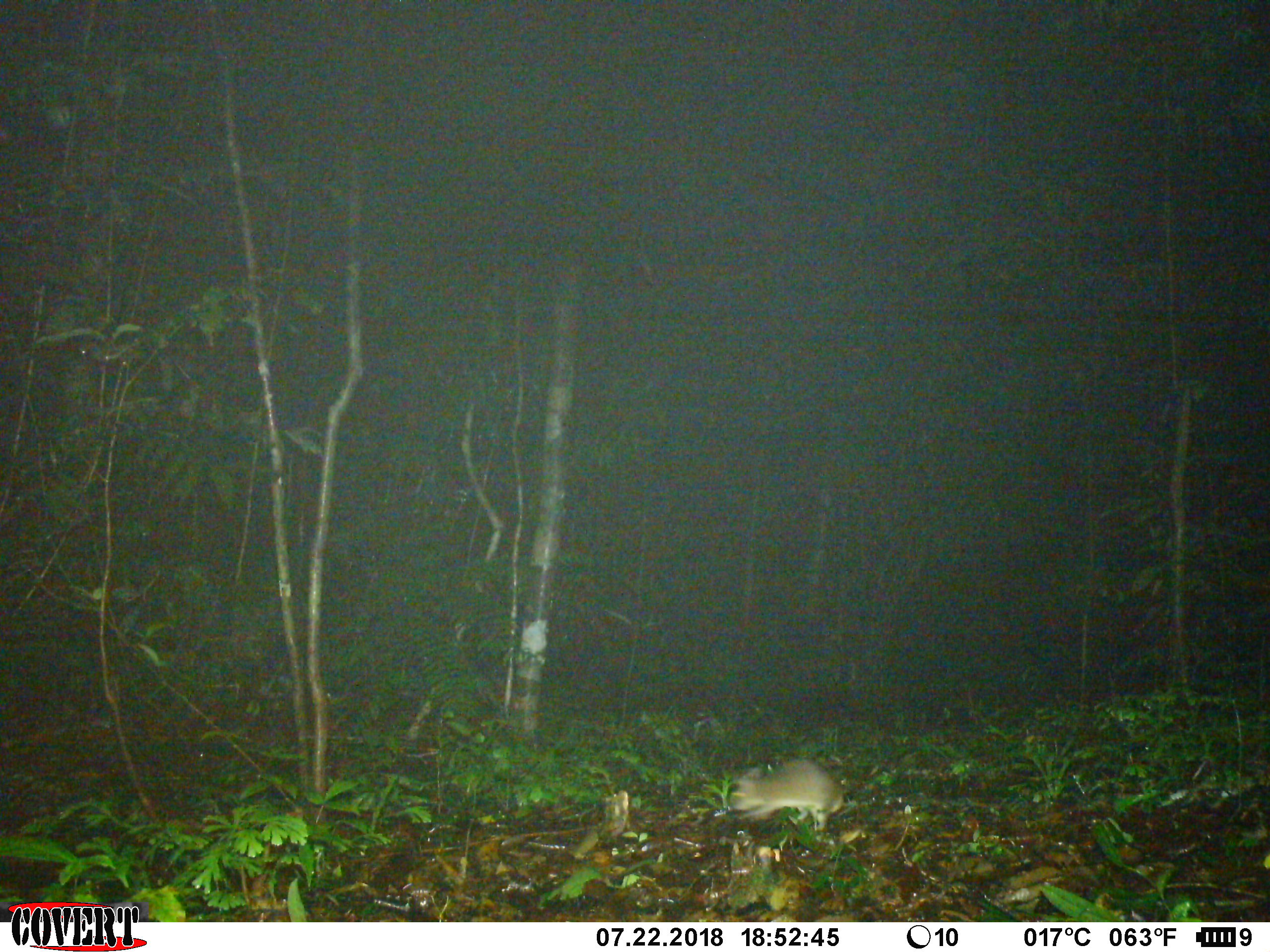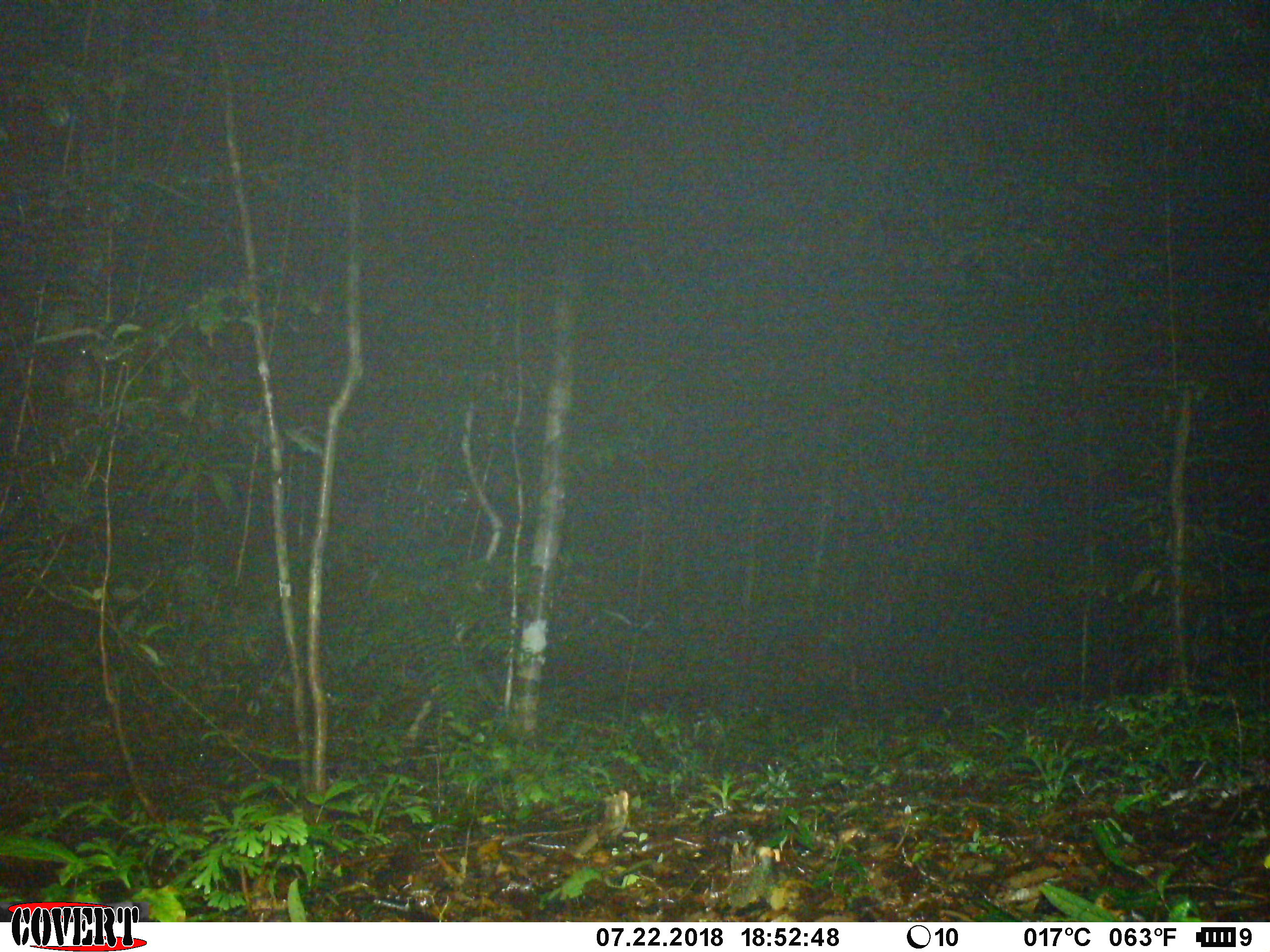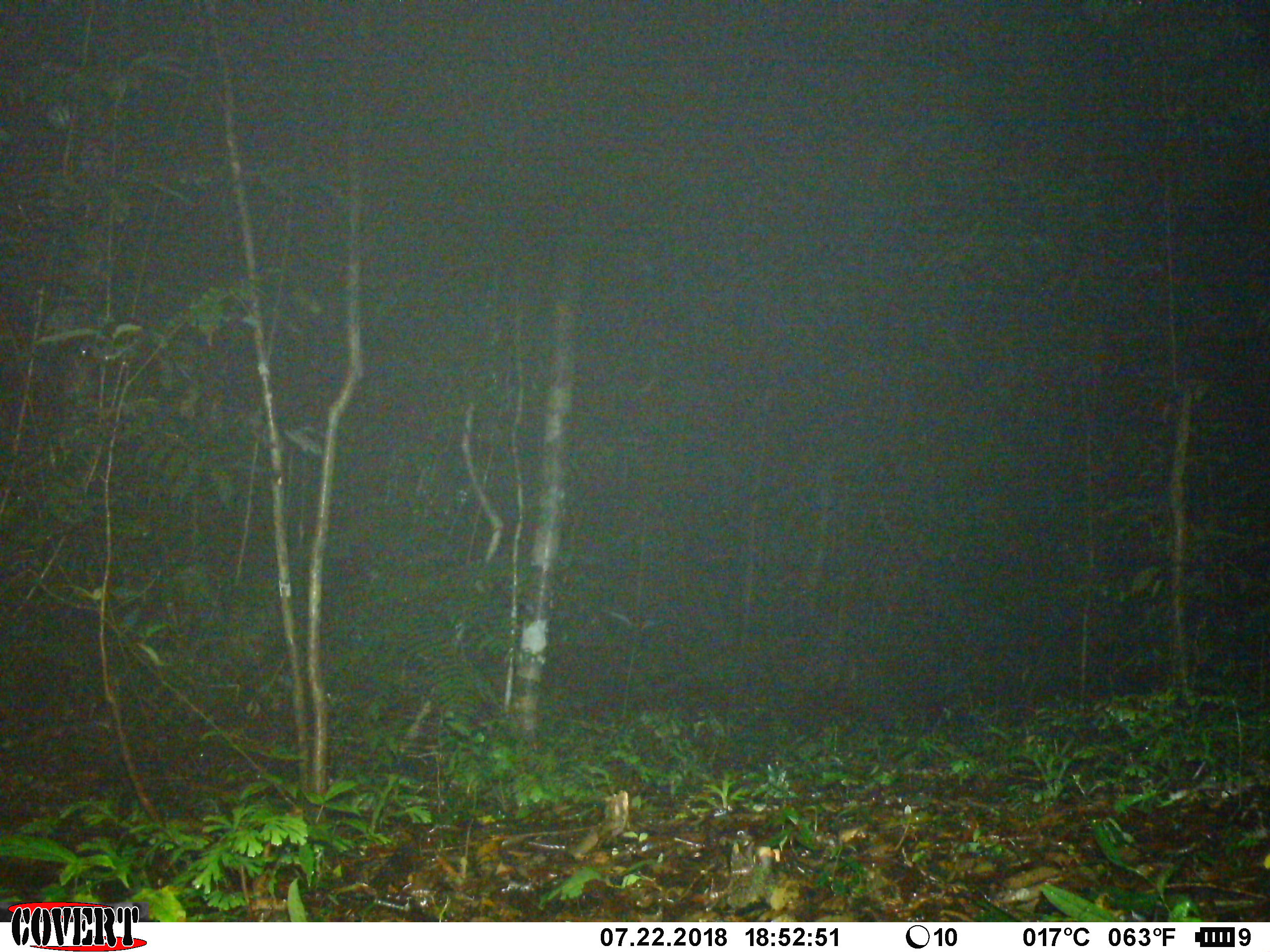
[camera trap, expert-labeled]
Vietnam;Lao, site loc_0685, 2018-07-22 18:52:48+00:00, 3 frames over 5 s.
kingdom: Animalia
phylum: Chordata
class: Mammalia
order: Carnivora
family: Mustelidae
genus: Melogale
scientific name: Melogale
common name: ferret badger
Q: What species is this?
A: Ferret badger (Melogale).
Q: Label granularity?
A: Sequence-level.